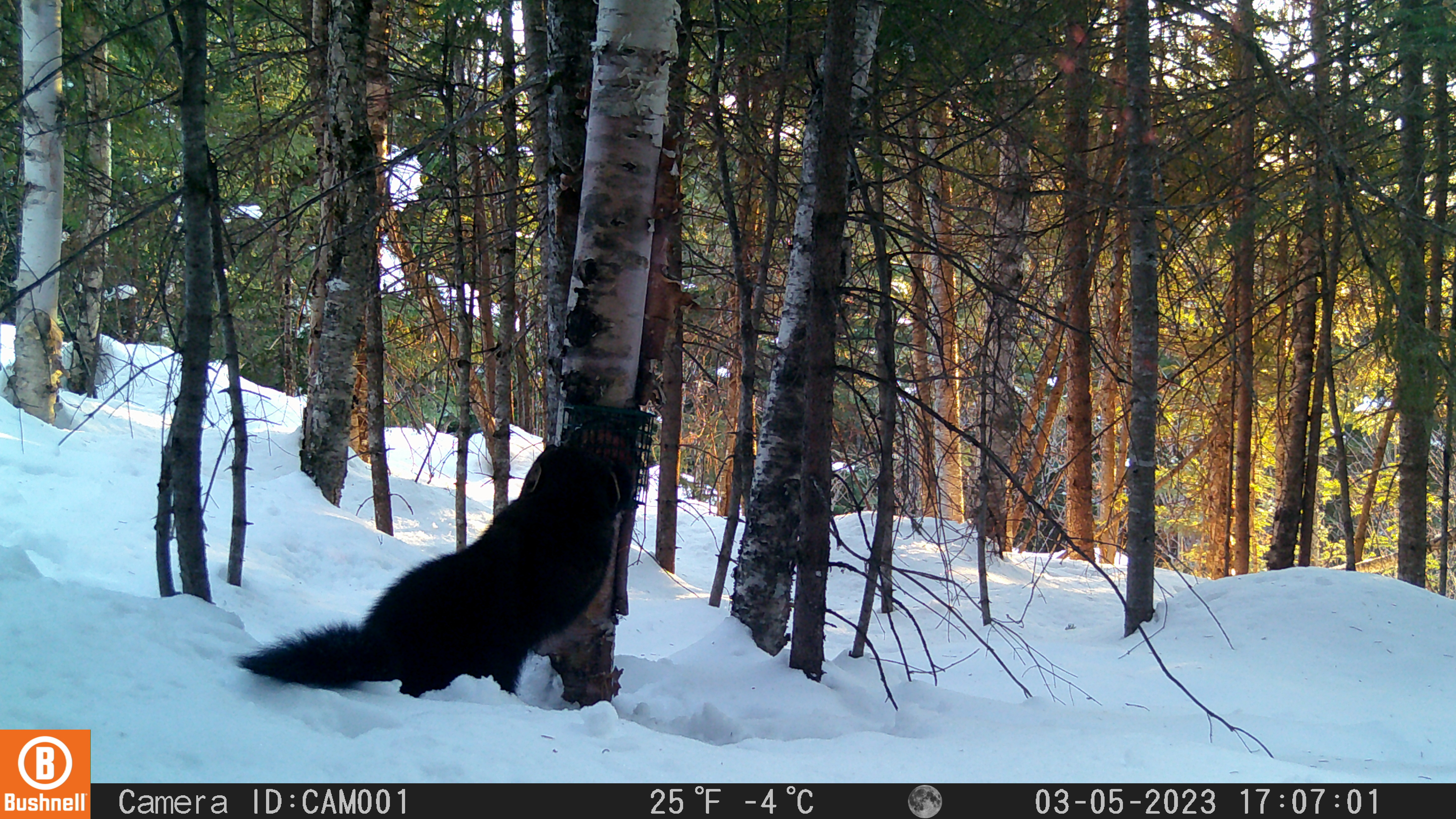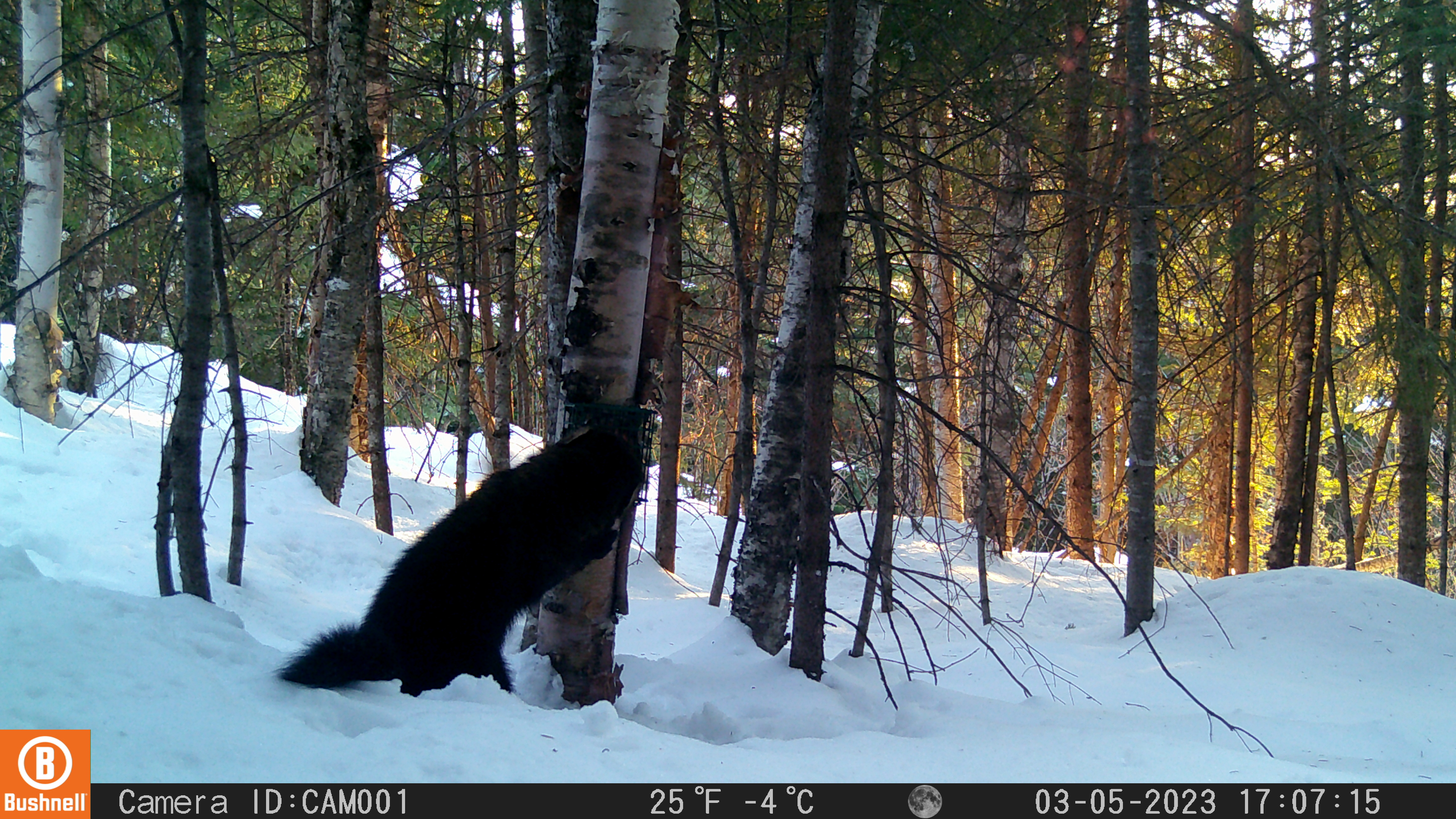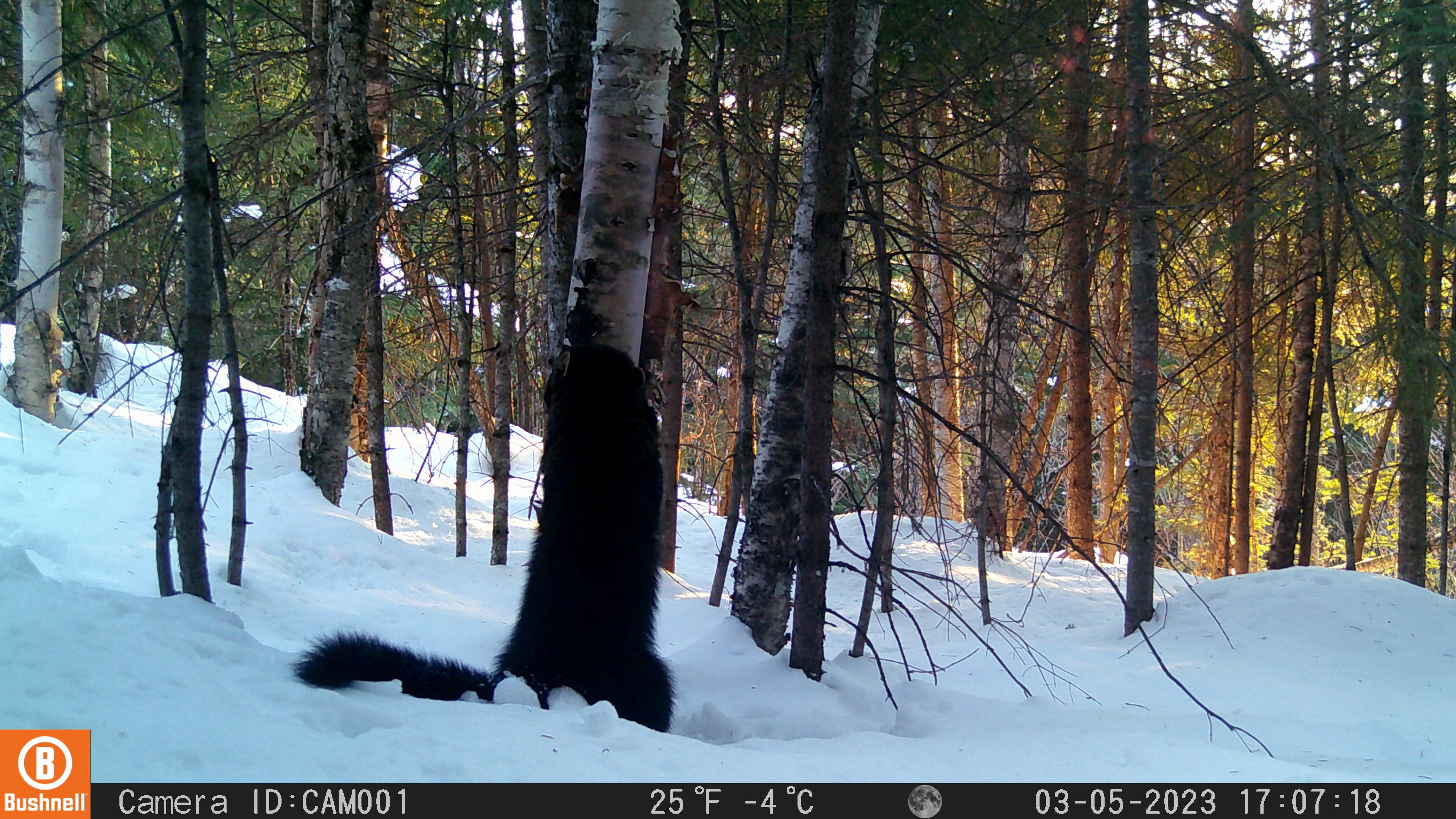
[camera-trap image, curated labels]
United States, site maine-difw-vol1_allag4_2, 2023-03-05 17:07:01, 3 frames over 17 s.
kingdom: Animalia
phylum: Chordata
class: Mammalia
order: Carnivora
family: Mustelidae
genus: Pekania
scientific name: Pekania pennanti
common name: fisher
Fisher (Pekania pennanti).